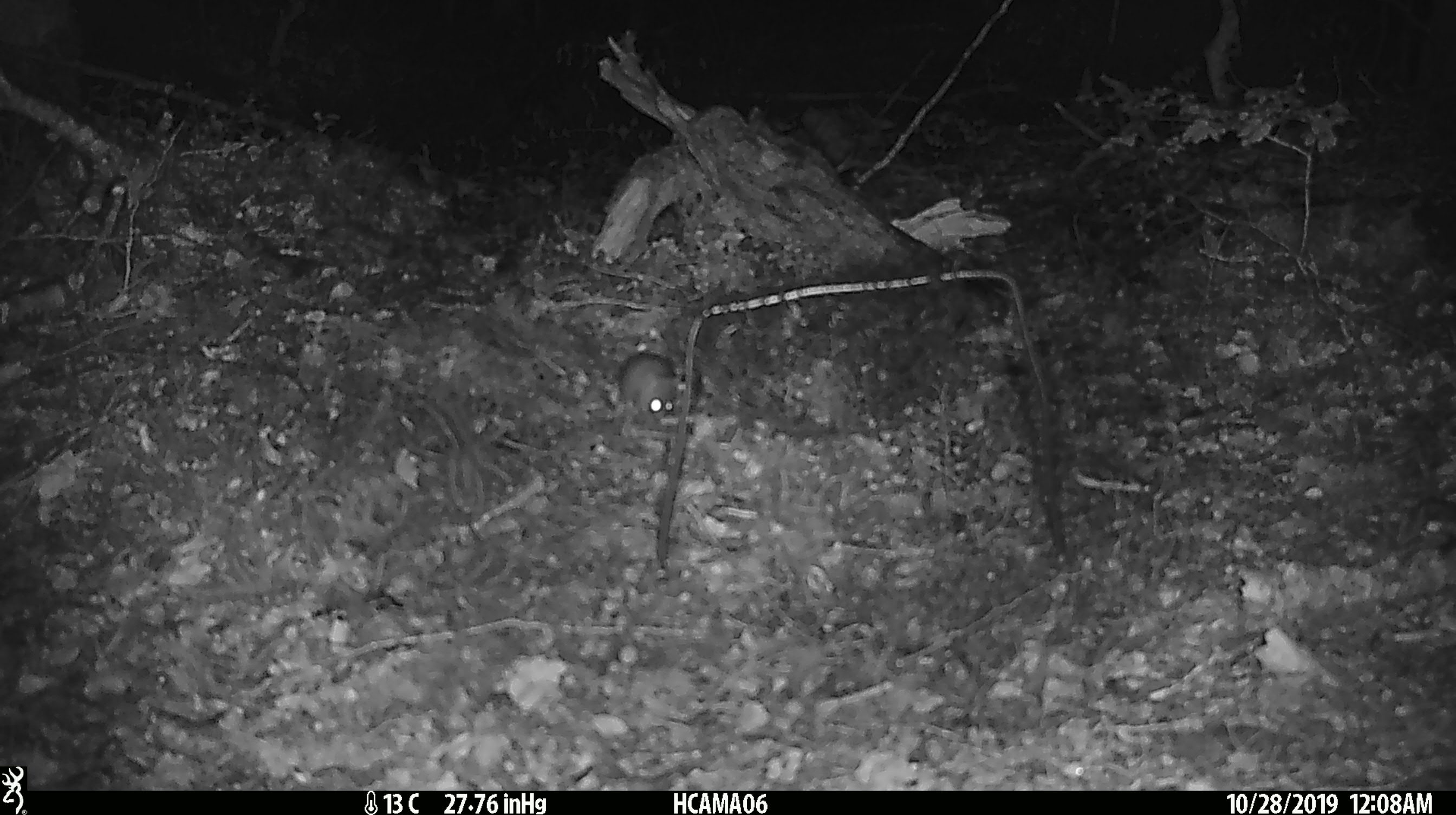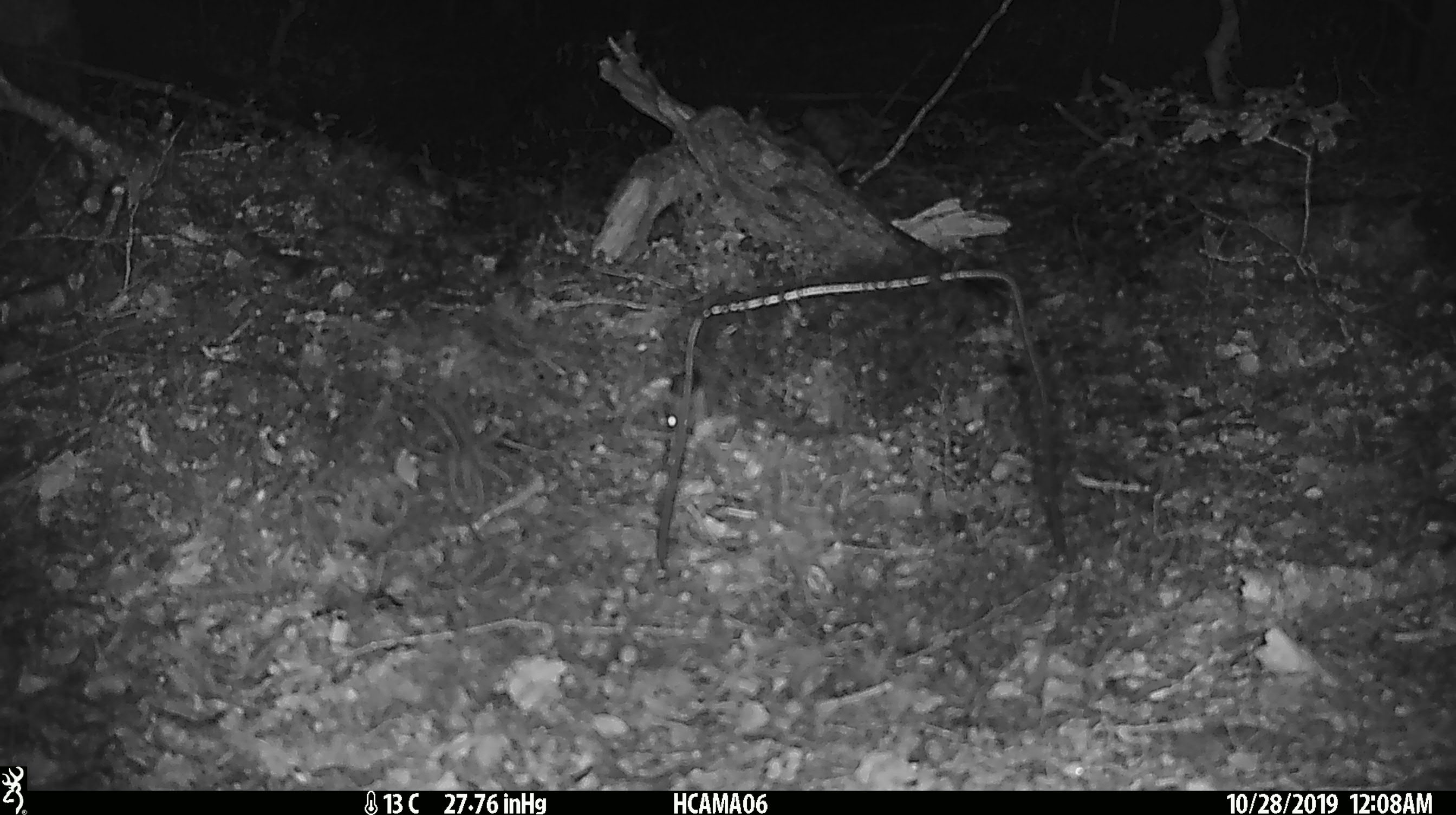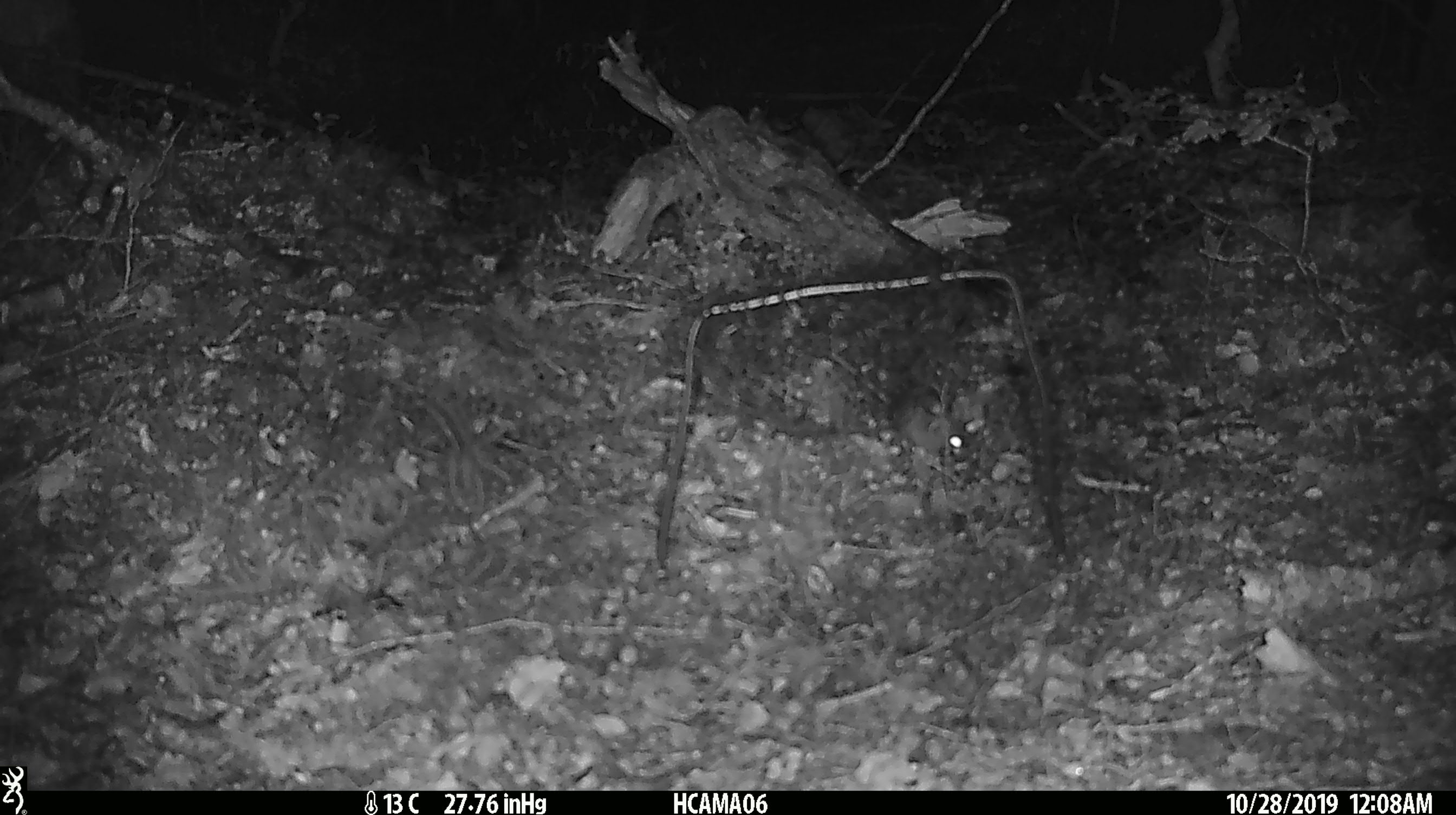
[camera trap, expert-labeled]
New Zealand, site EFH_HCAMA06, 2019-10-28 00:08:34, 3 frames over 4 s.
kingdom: Animalia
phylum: Chordata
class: Mammalia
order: Rodentia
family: Muridae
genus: Mus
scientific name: Mus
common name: mouse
Mouse (Mus).